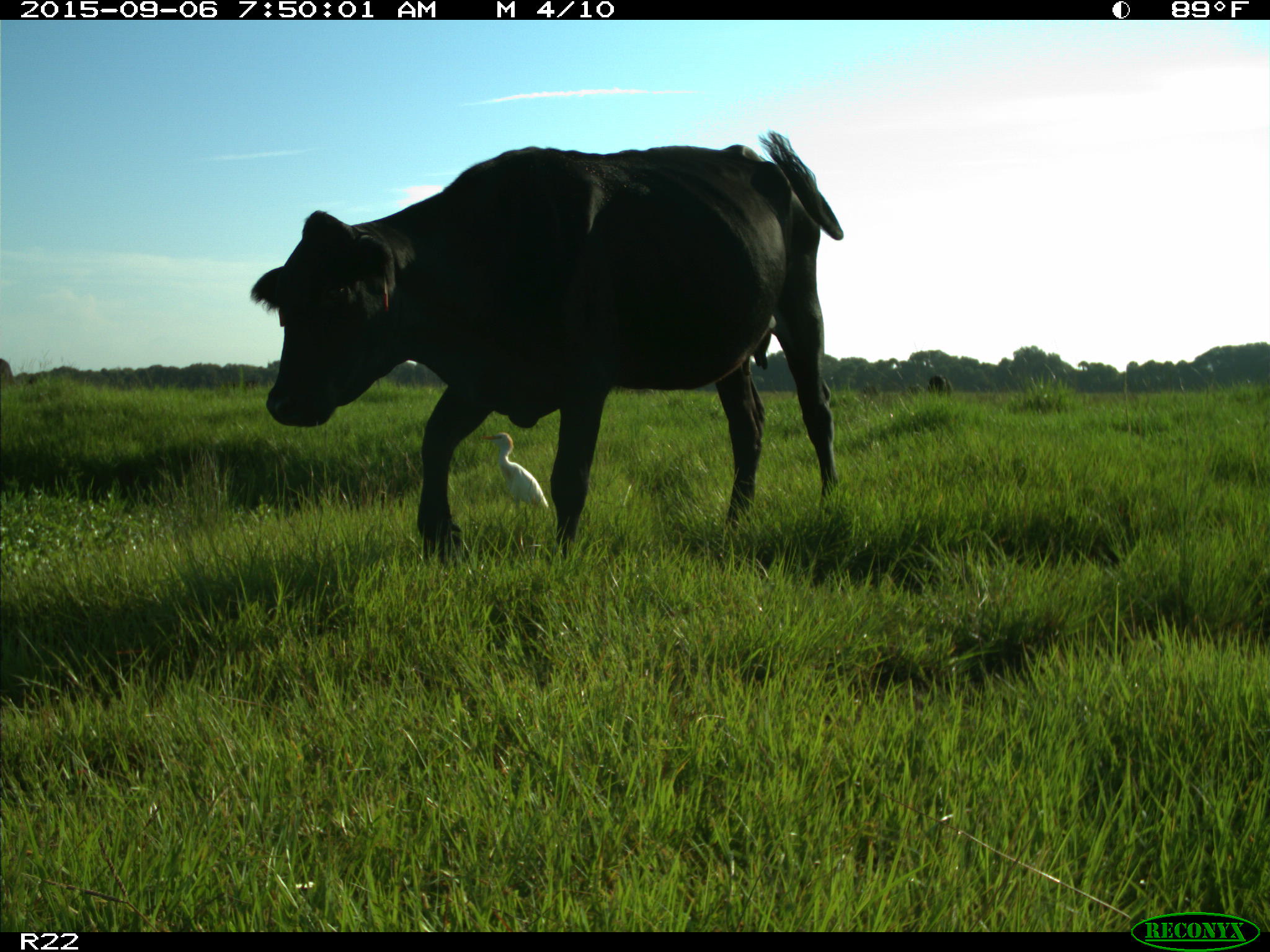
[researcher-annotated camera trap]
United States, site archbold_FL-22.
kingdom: Animalia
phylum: Chordata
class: Mammalia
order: Artiodactyla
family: Bovidae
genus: Bos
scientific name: Bos taurus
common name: domestic cow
Bos taurus (domestic cow).